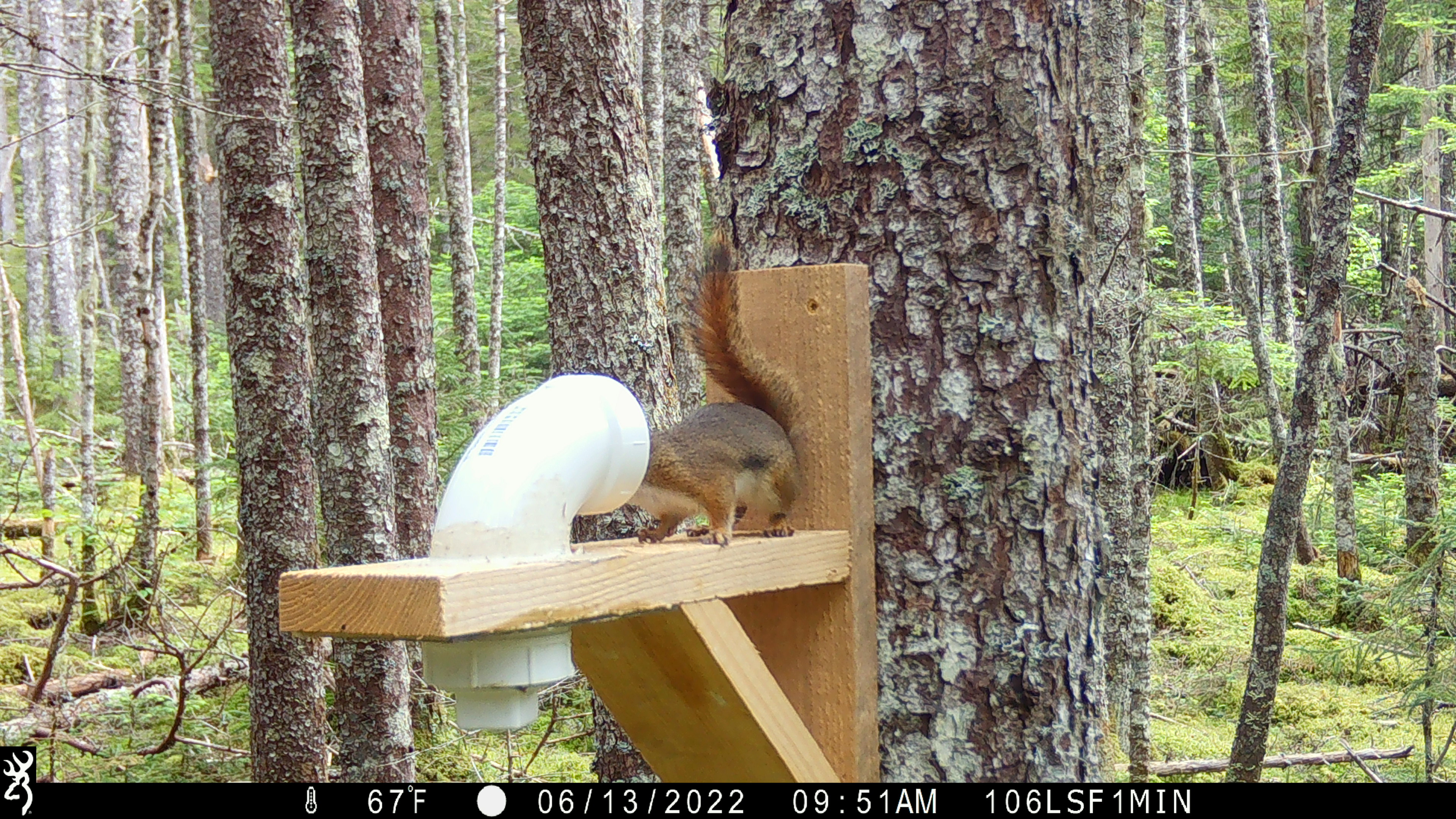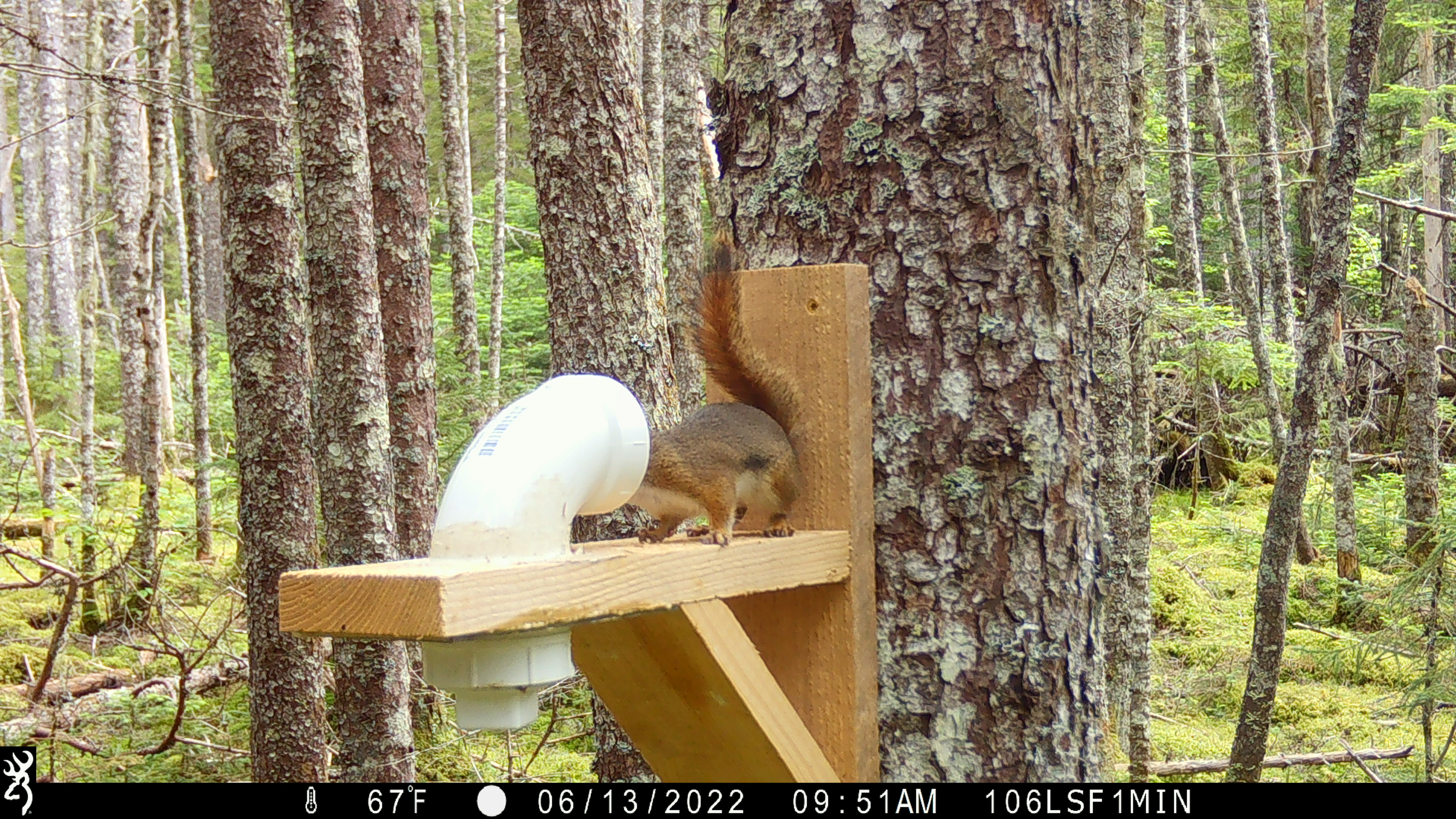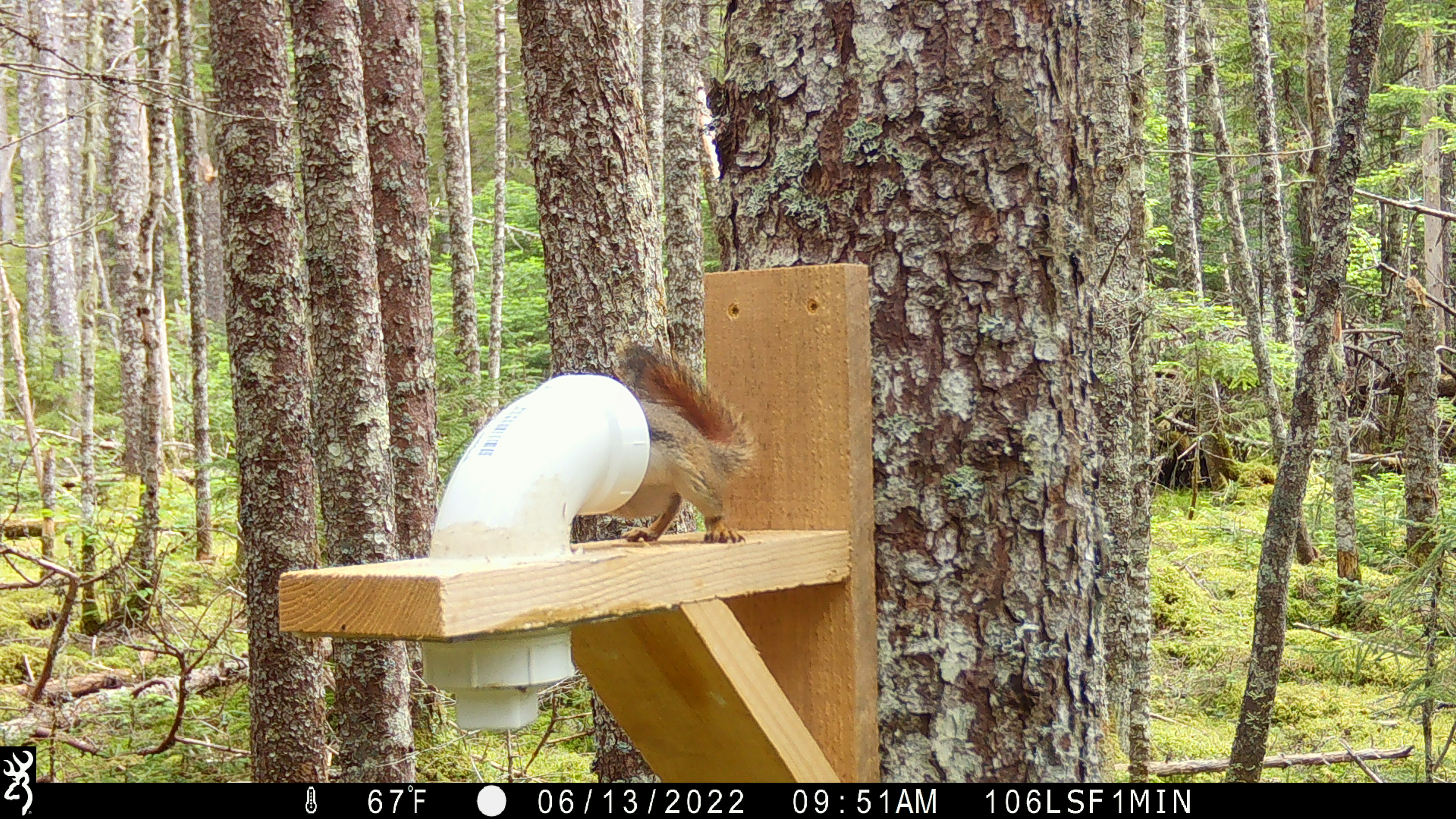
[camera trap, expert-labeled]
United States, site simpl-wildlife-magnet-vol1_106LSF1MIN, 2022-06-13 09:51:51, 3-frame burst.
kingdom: Animalia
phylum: Chordata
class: Mammalia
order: Rodentia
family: Sciuridae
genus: Tamiasciurus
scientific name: Tamiasciurus hudsonicus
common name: red squirrel